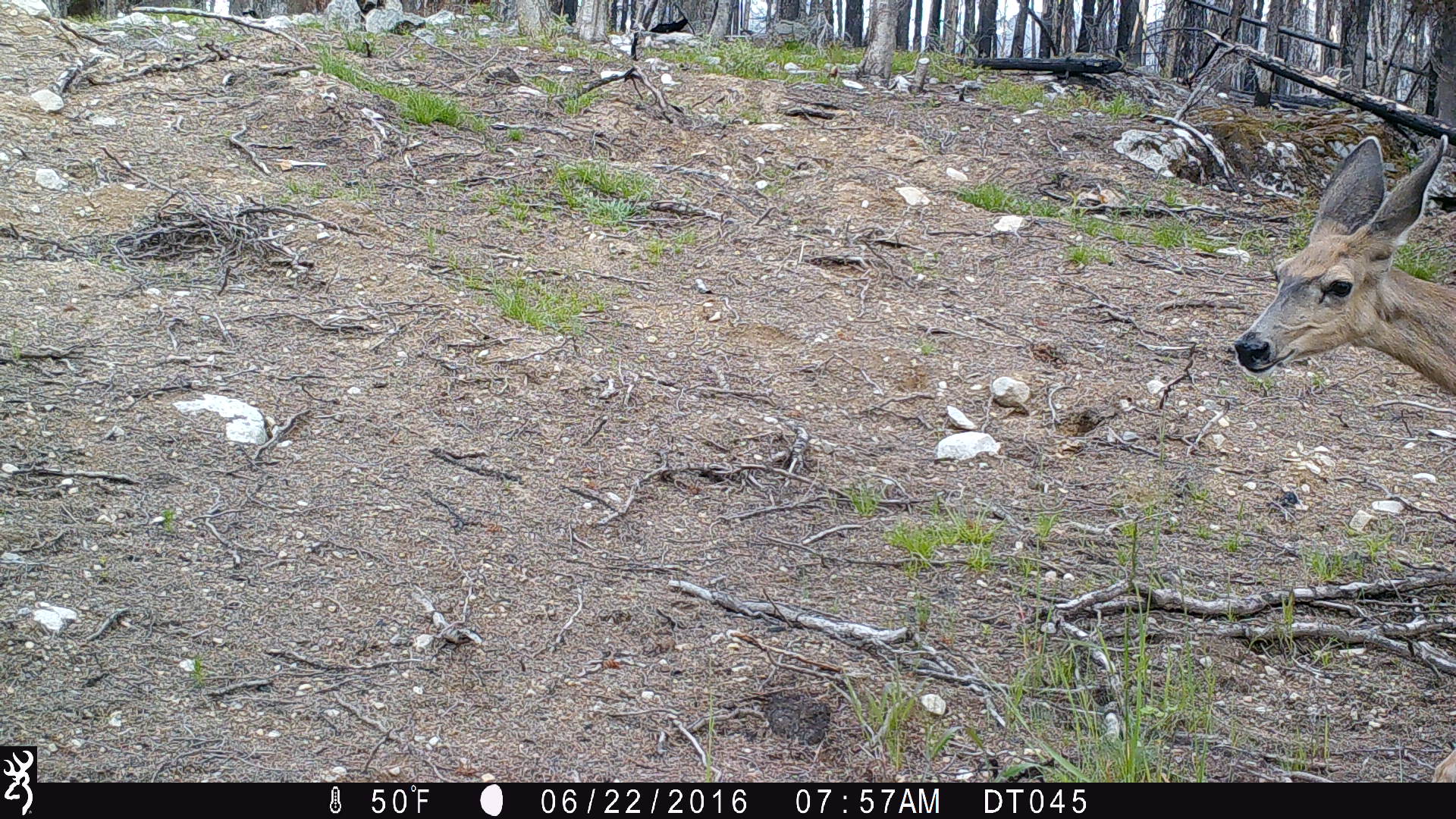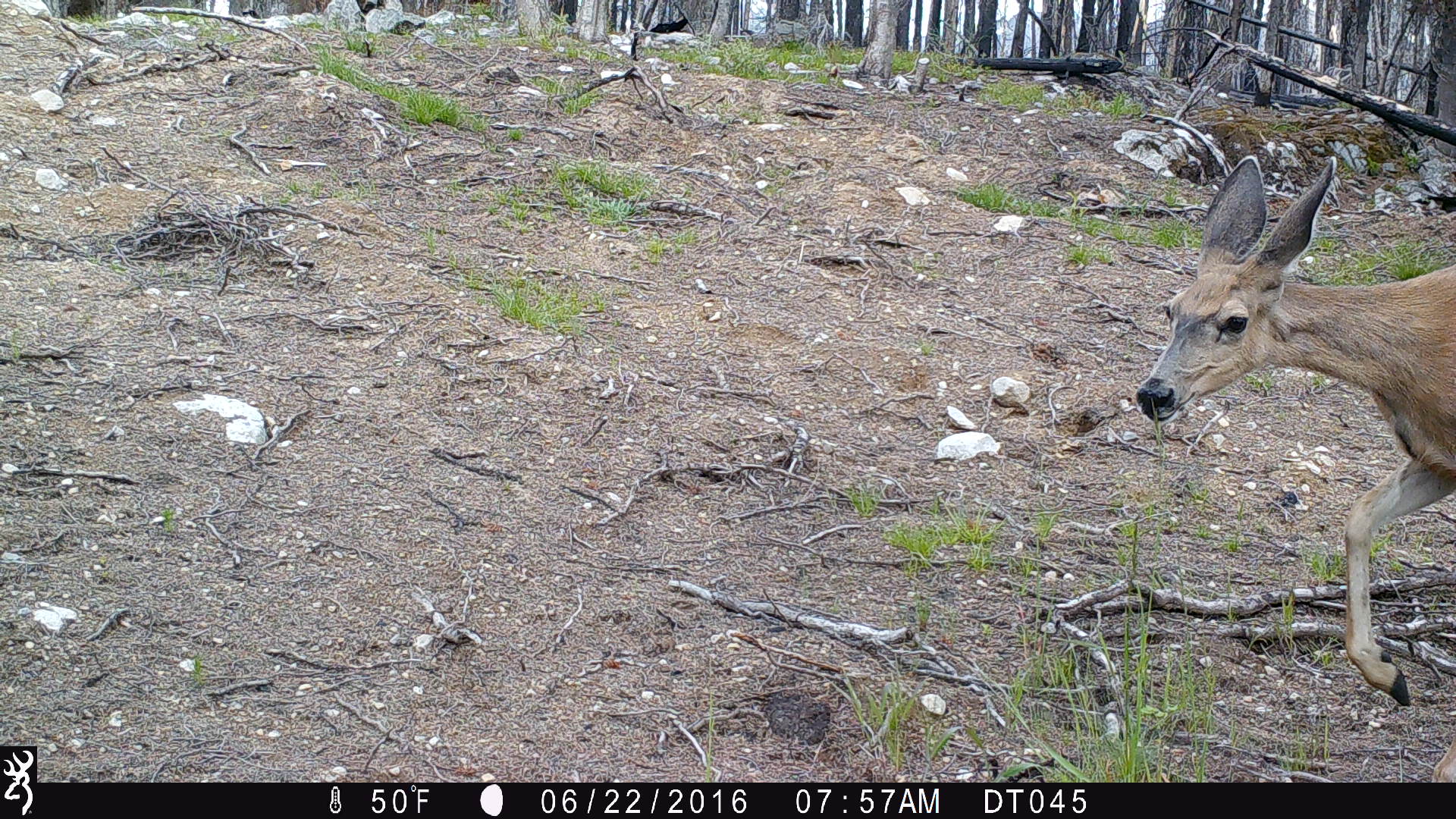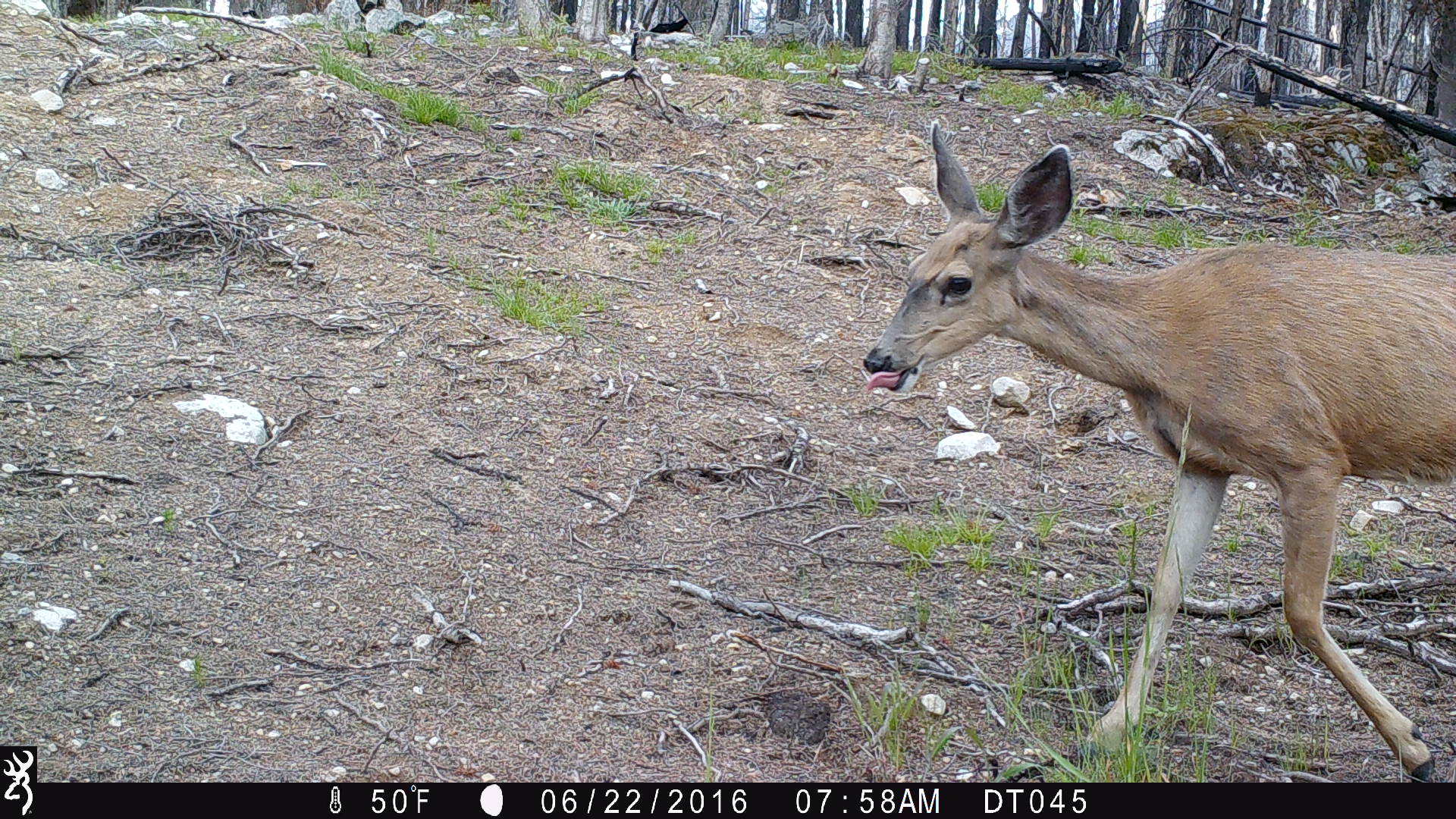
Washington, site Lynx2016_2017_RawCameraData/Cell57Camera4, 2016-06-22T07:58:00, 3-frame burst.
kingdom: Animalia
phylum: Chordata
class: Mammalia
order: Artiodactyla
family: Cervidae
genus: Odocoileus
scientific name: Odocoileus hemionus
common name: mule deer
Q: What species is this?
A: Odocoileus hemionus (mule deer).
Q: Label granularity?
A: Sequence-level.